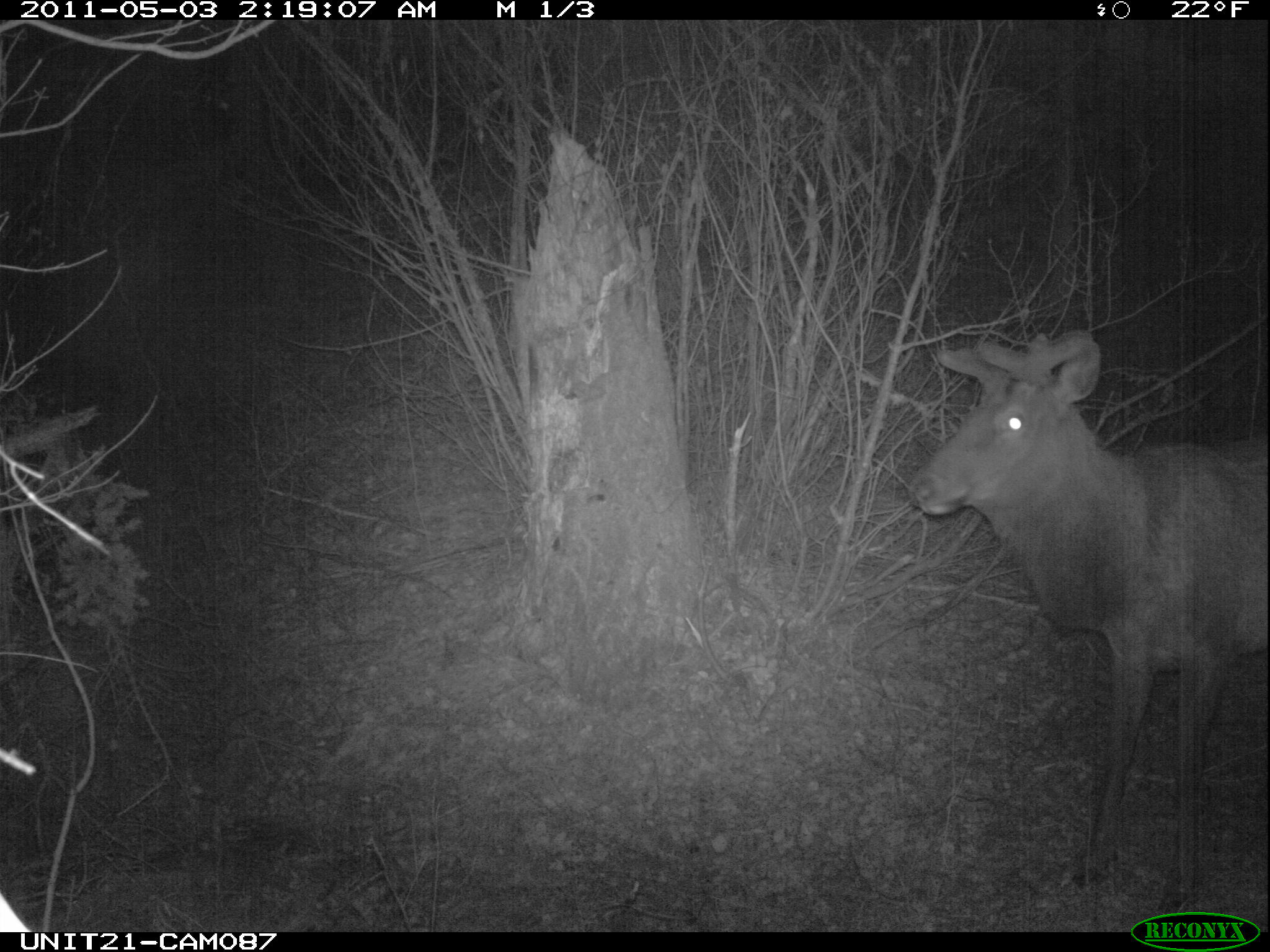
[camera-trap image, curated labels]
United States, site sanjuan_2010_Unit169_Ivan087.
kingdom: Animalia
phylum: Chordata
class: Mammalia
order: Artiodactyla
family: Cervidae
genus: Cervus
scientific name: Cervus elaphus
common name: red deer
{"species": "Cervus elaphus (red deer)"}